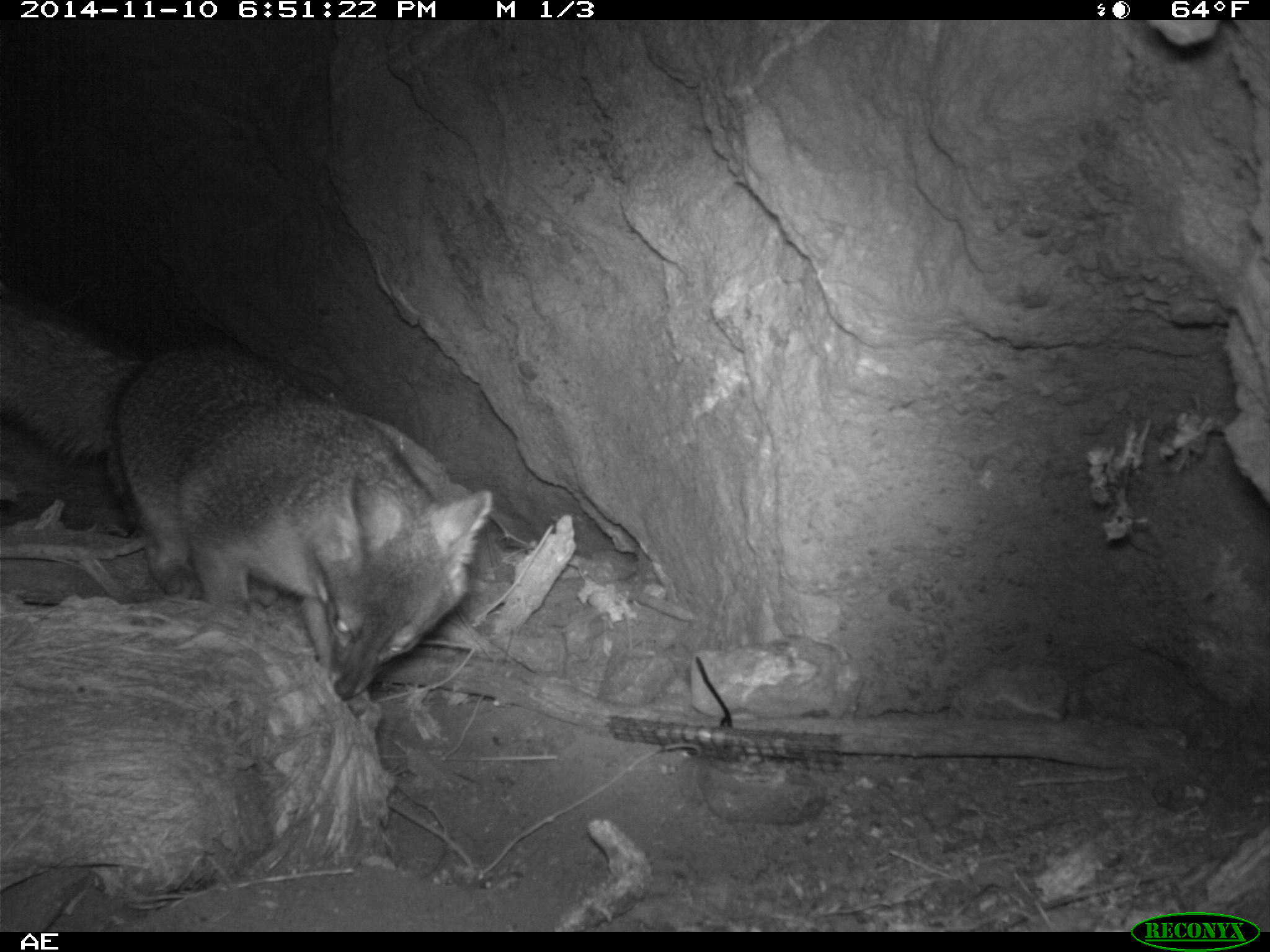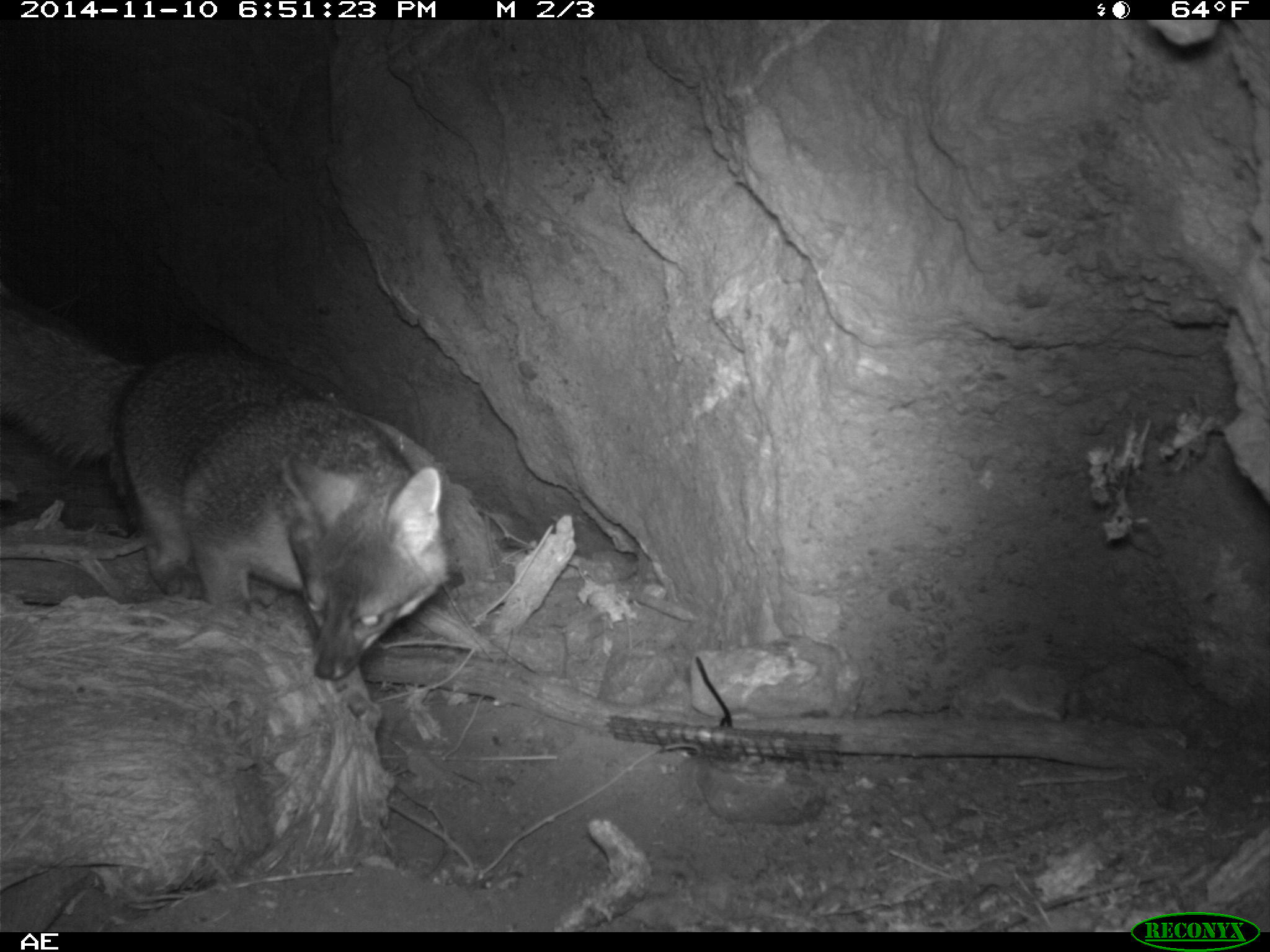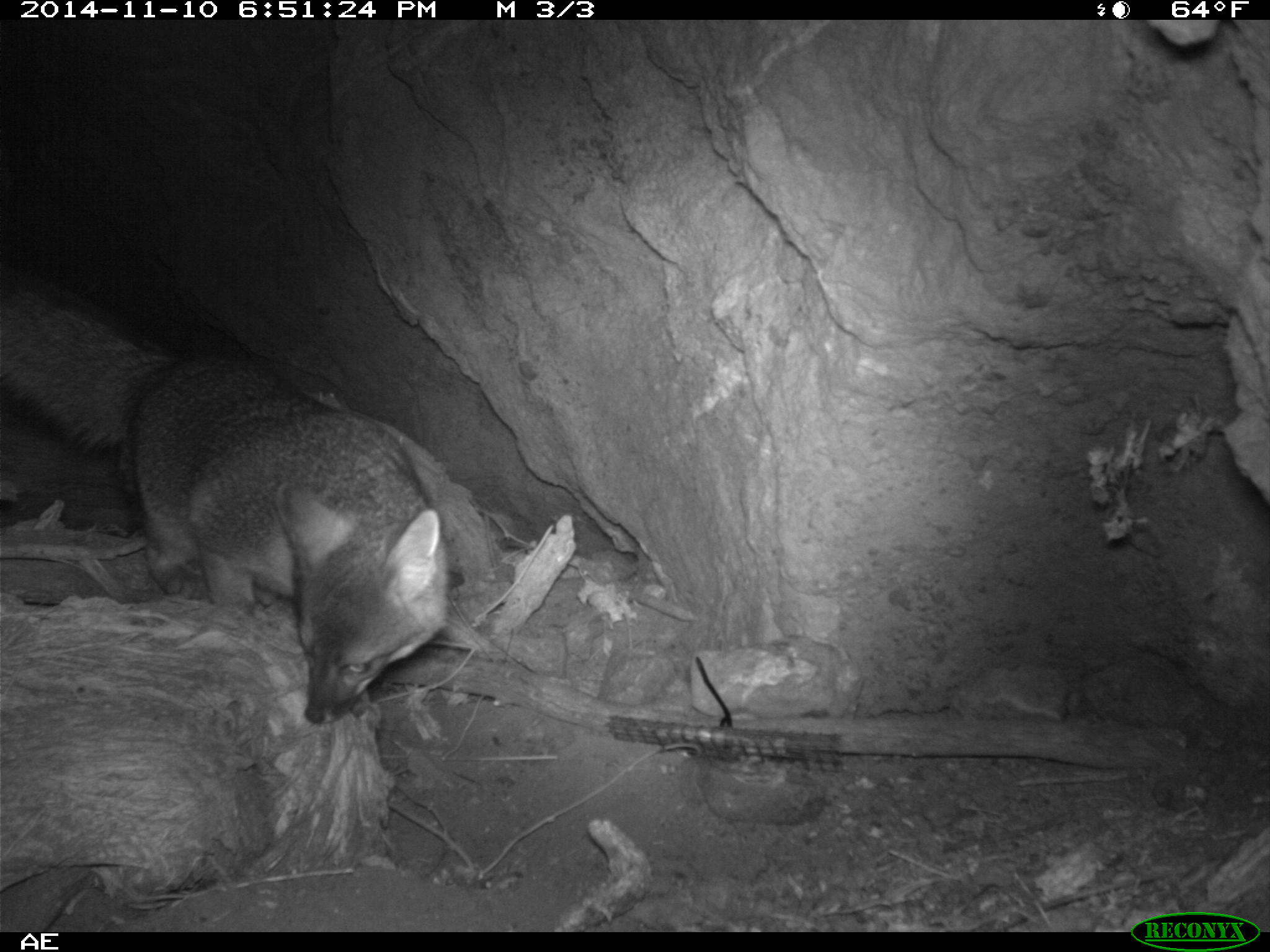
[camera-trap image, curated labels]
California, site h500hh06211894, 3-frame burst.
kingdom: Animalia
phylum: Chordata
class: Mammalia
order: Carnivora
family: Canidae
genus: Urocyon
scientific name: Urocyon littoralis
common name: island fox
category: fox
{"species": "fox (island fox) (Urocyon littoralis)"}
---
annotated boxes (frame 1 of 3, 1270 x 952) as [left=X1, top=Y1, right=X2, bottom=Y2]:
fox: [left=0, top=301, right=492, bottom=702]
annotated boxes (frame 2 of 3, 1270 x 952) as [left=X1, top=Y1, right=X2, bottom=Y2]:
fox: [left=0, top=306, right=451, bottom=679]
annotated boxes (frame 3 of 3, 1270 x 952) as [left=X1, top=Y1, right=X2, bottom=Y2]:
fox: [left=0, top=267, right=446, bottom=726]